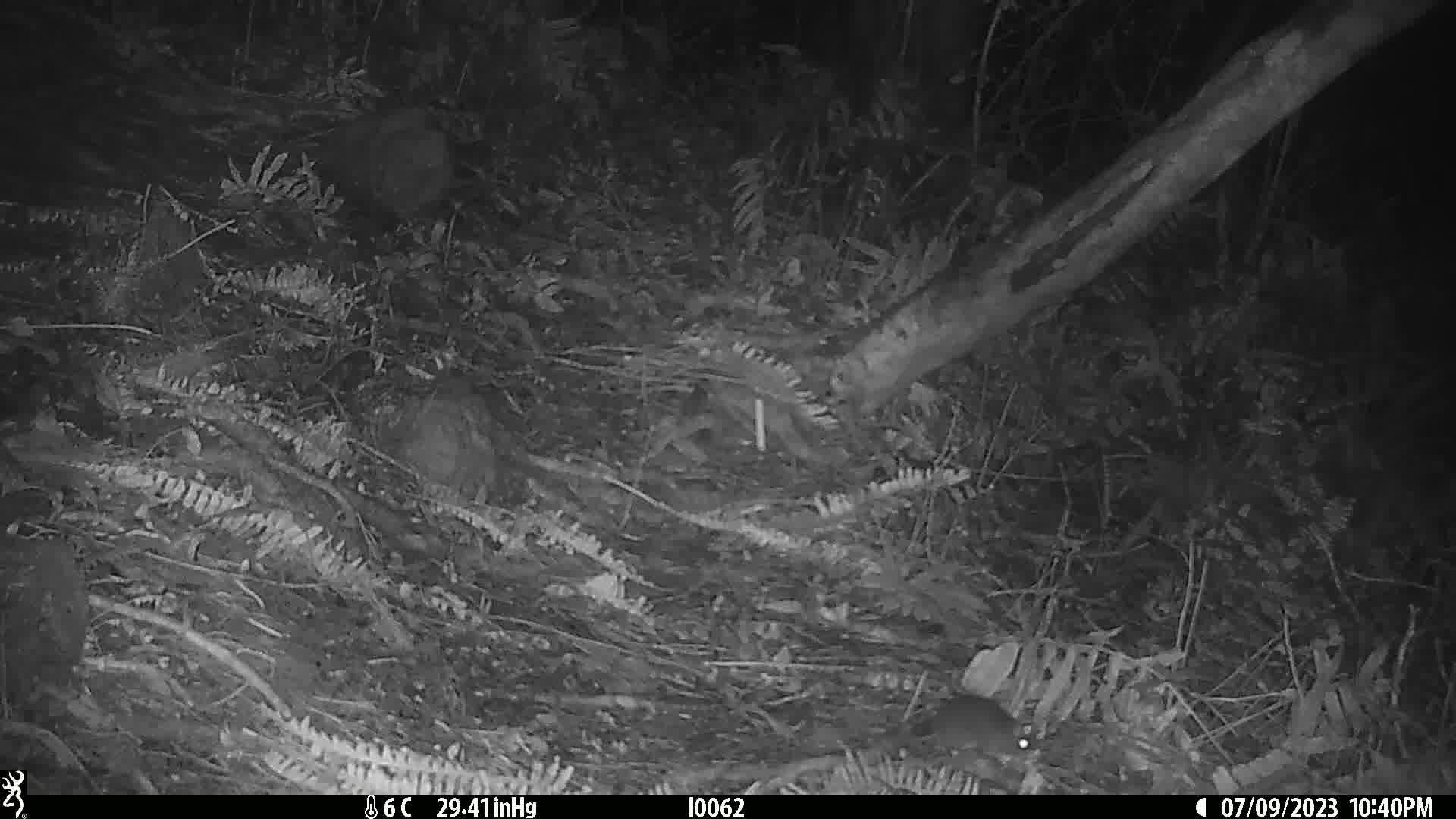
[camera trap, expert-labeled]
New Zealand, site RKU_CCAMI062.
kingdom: Animalia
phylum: Chordata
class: Mammalia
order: Rodentia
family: Muridae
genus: Rattus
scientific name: Rattus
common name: rat